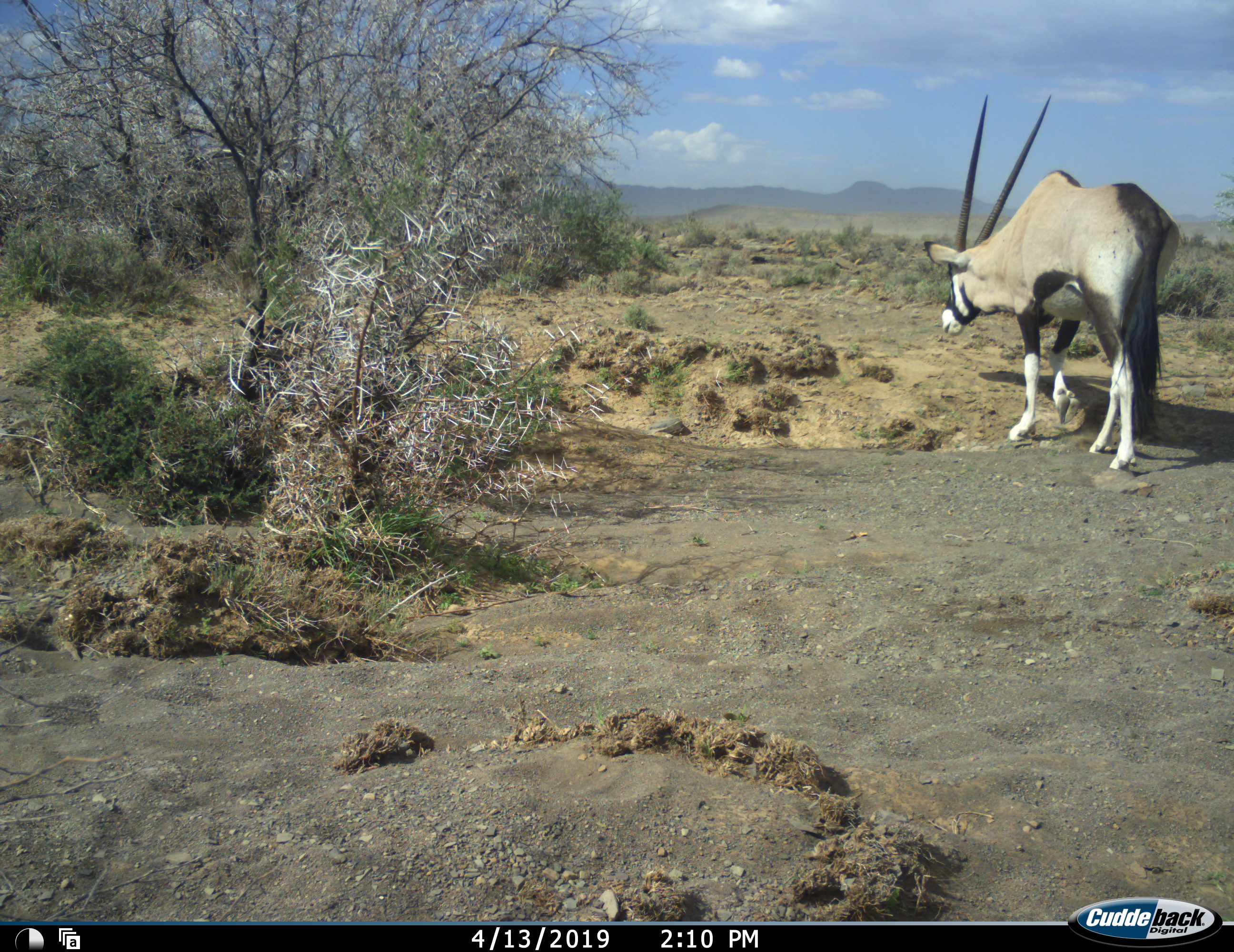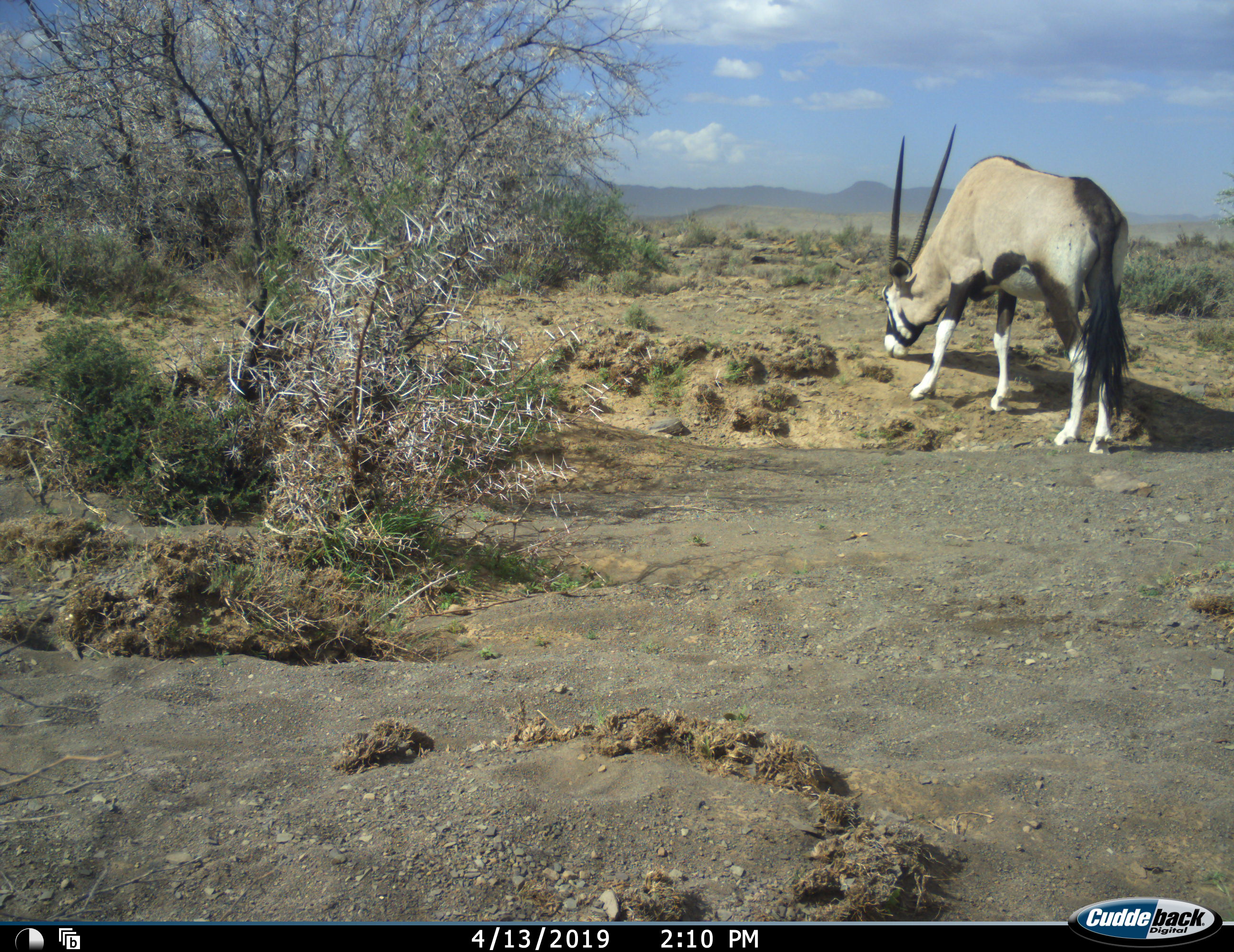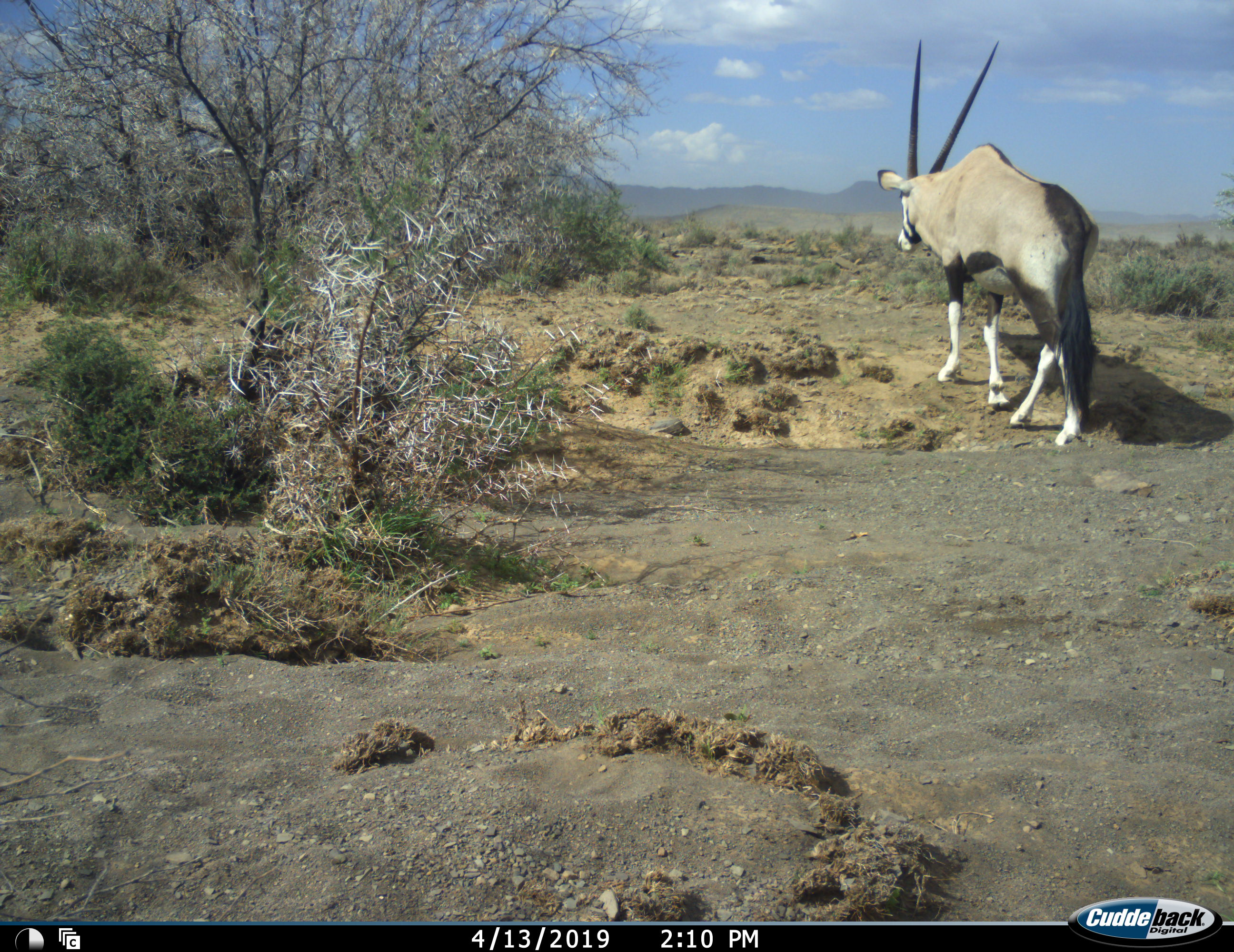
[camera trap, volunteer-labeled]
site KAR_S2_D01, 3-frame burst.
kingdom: Animalia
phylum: Chordata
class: Mammalia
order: Artiodactyla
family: Bovidae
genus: Oryx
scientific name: Oryx gazella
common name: gemsbok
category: oryx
Oryx (gemsbok) (Oryx gazella), count 1. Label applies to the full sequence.